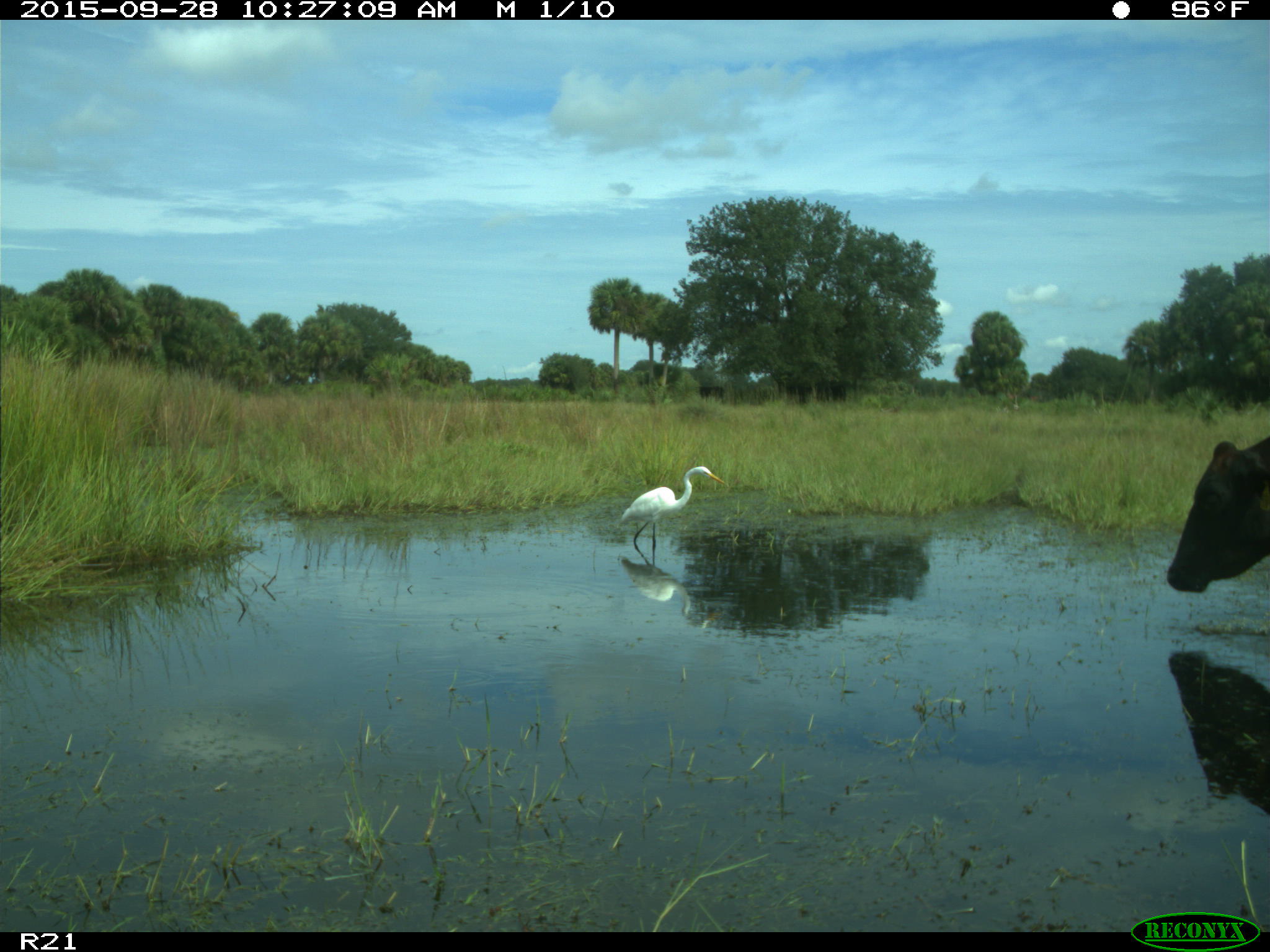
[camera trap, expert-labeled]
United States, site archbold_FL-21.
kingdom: Animalia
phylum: Chordata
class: Mammalia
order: Artiodactyla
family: Bovidae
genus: Bos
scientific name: Bos taurus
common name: domestic cow